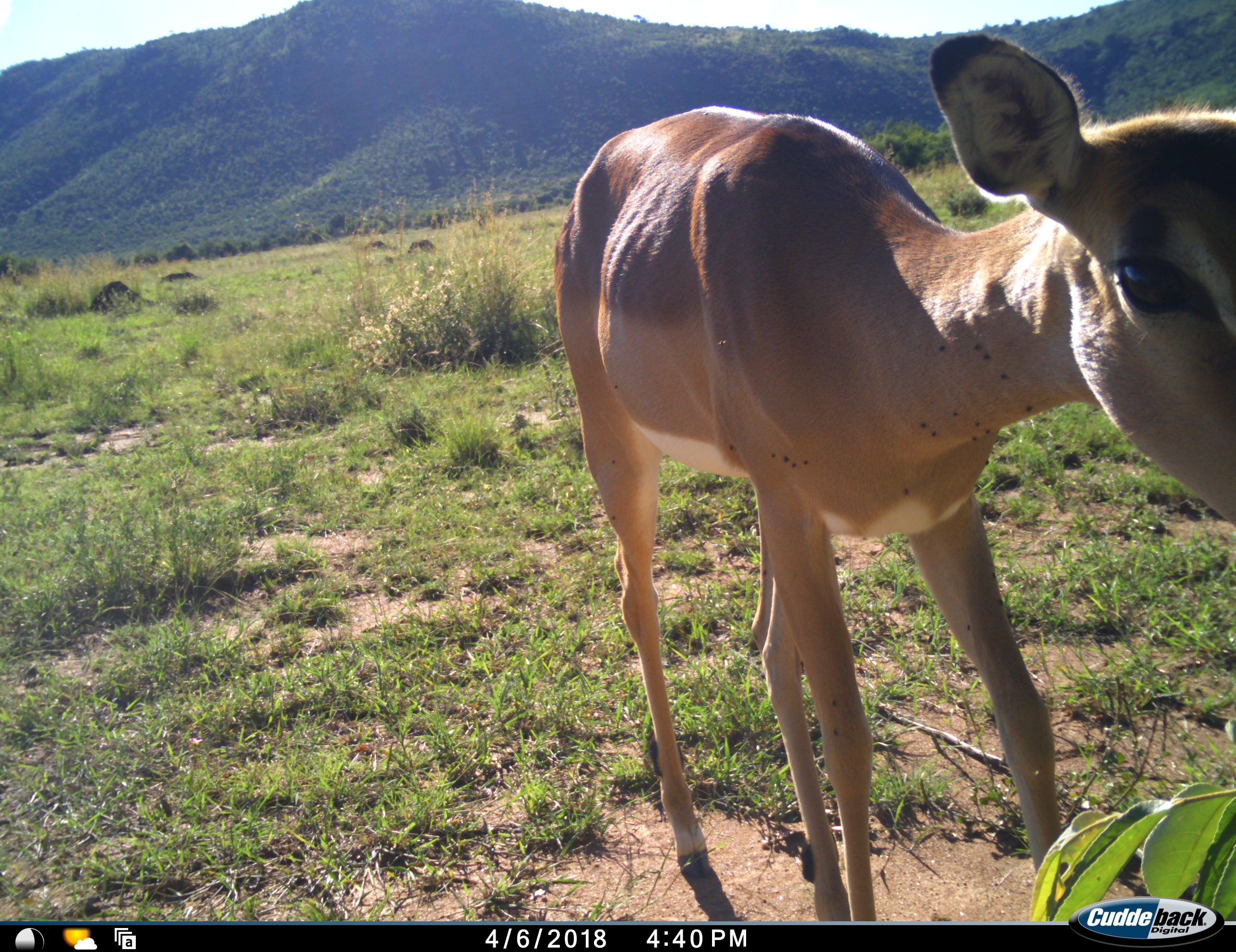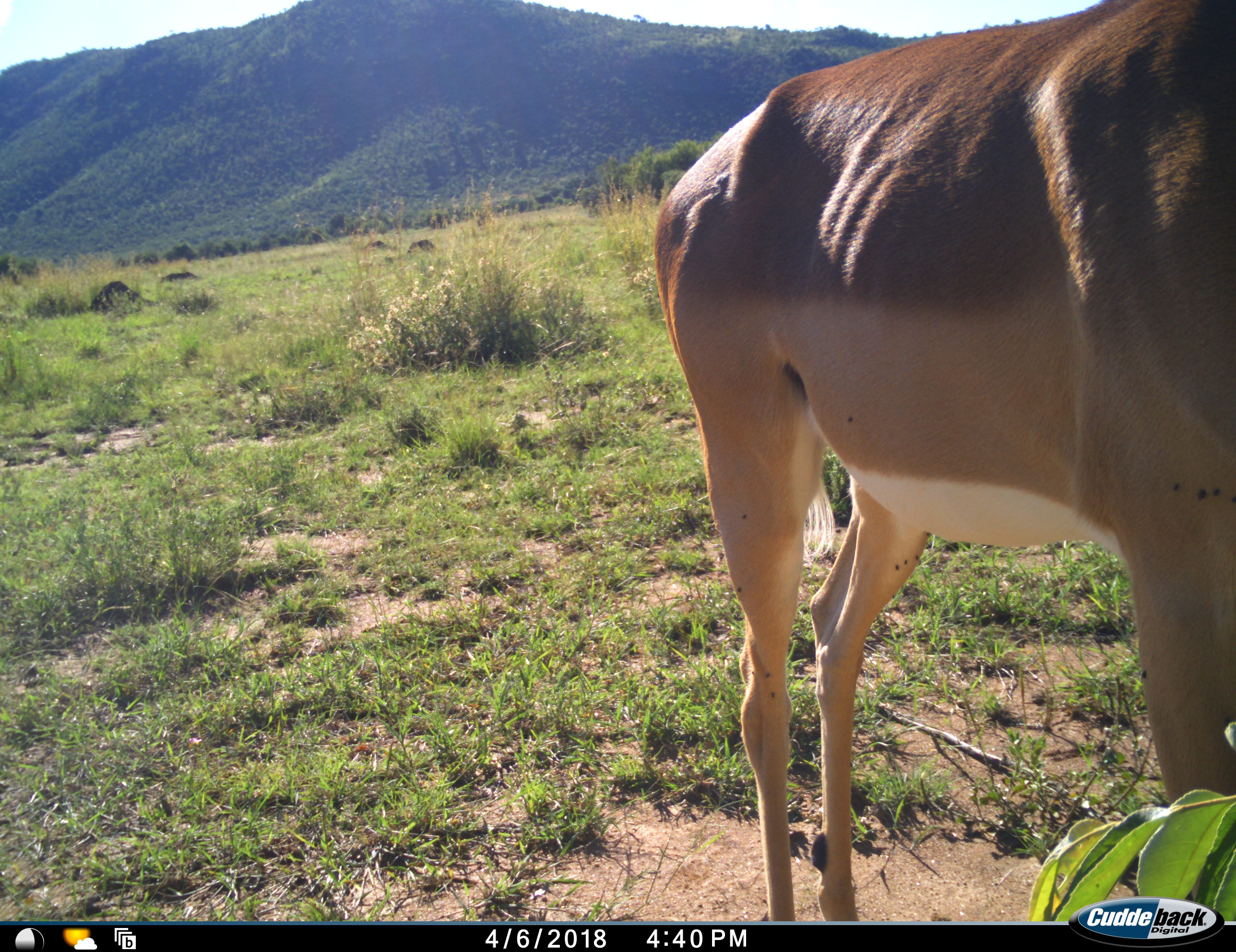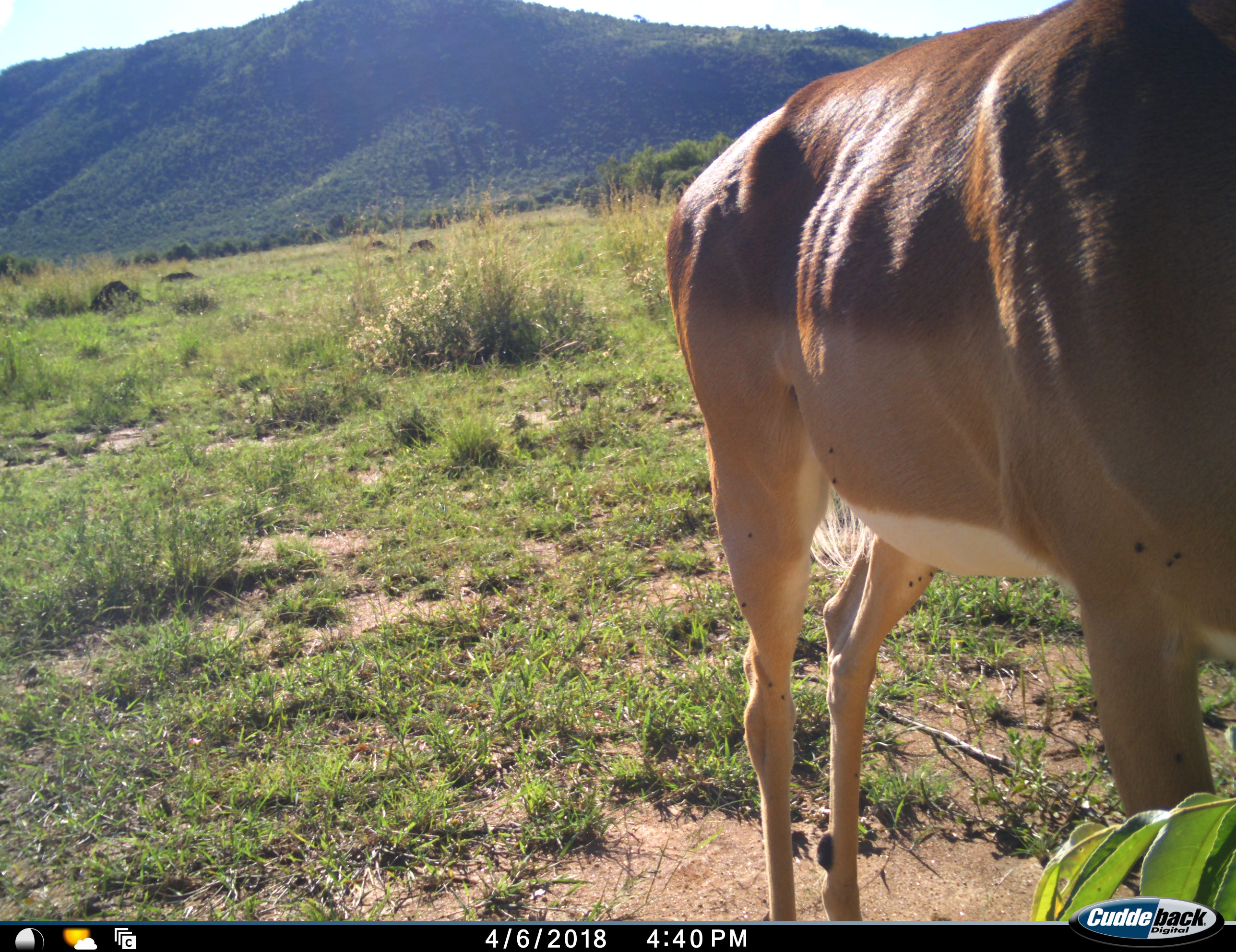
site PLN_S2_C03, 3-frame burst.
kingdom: Animalia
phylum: Chordata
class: Mammalia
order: Artiodactyla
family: Bovidae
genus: Aepyceros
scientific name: Aepyceros melampus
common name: impala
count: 1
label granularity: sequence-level